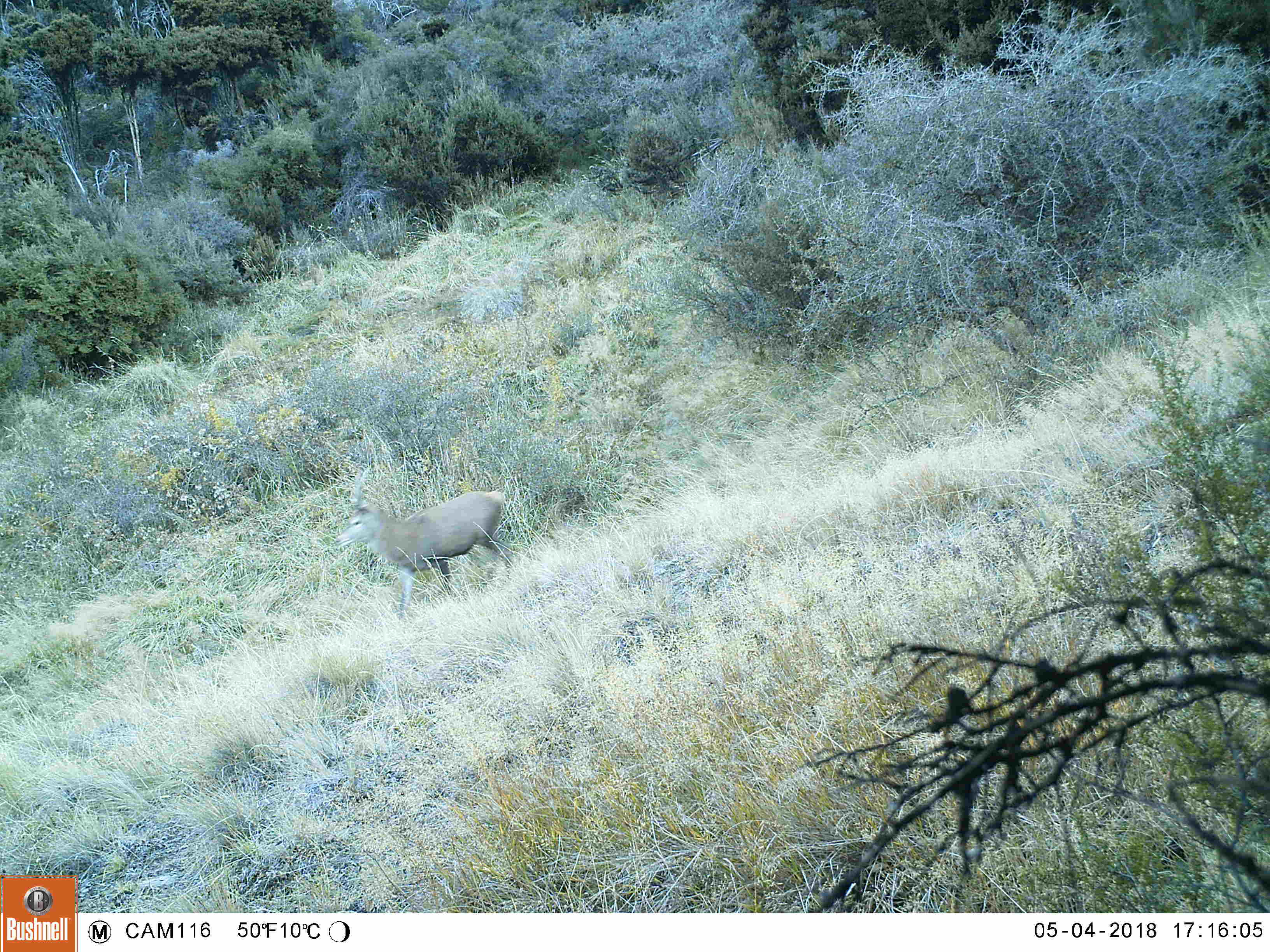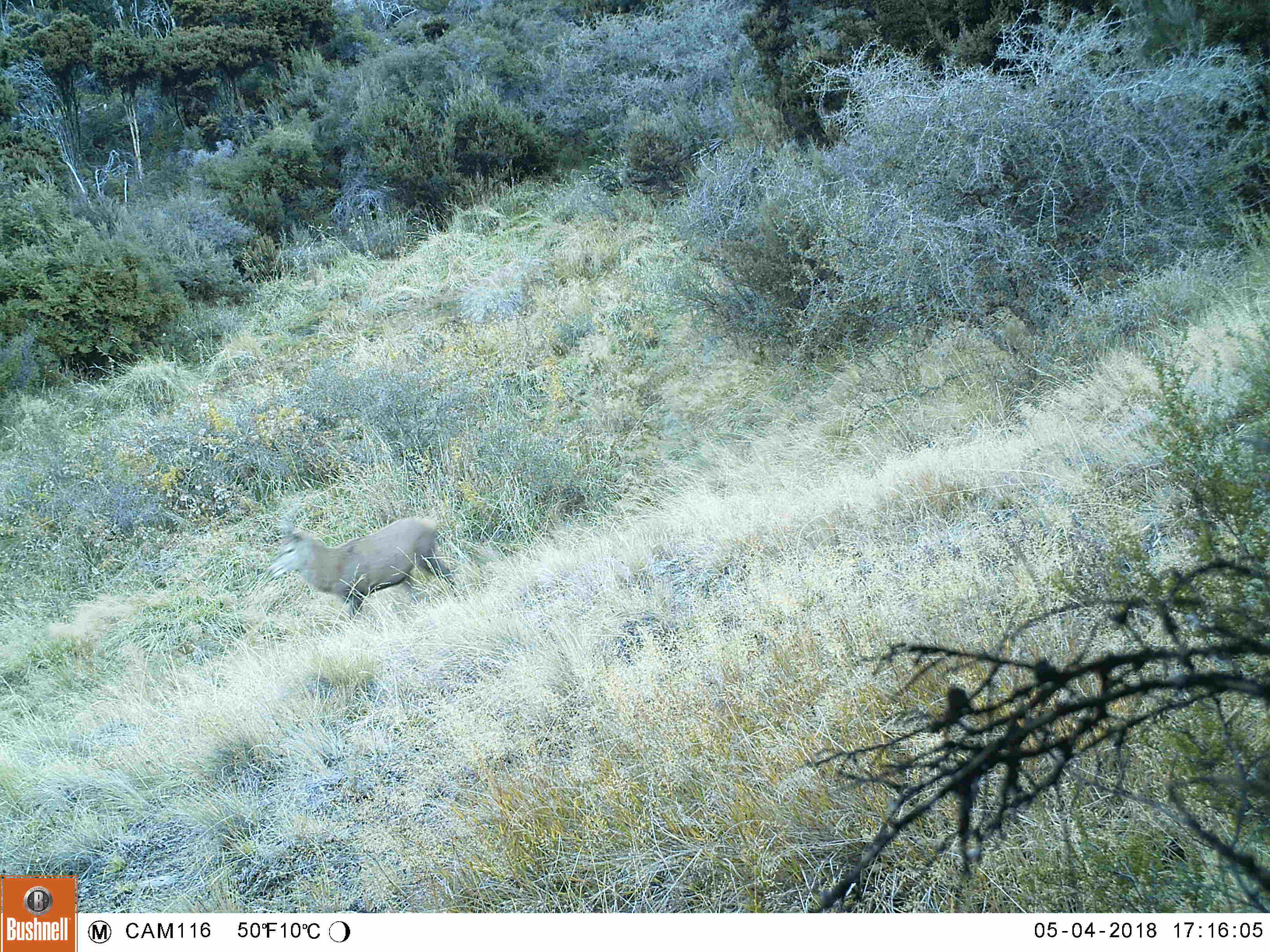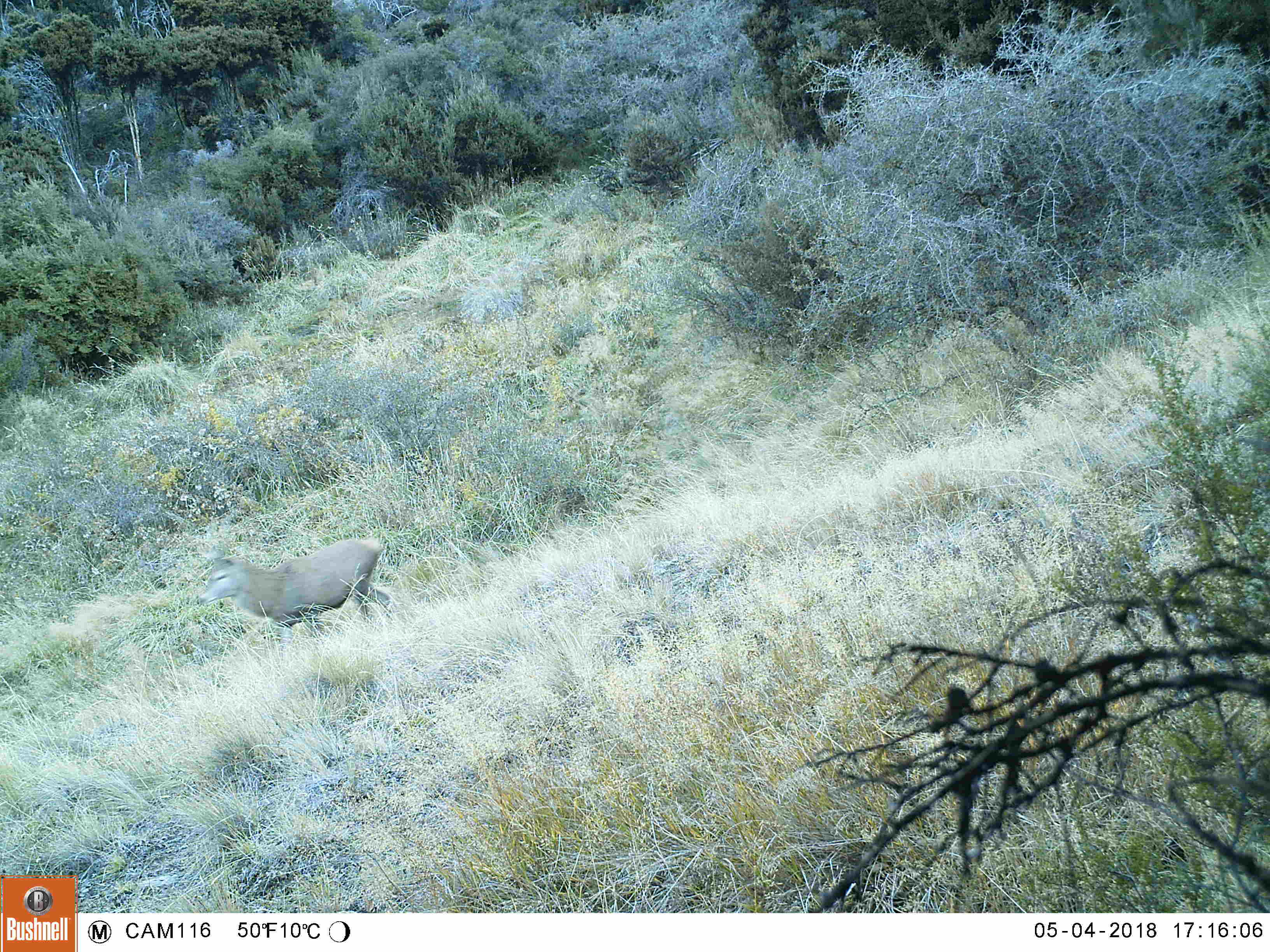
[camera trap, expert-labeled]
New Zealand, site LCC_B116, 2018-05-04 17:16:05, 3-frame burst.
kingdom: Animalia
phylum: Chordata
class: Mammalia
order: Artiodactyla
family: Cervidae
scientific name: Cervidae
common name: deer